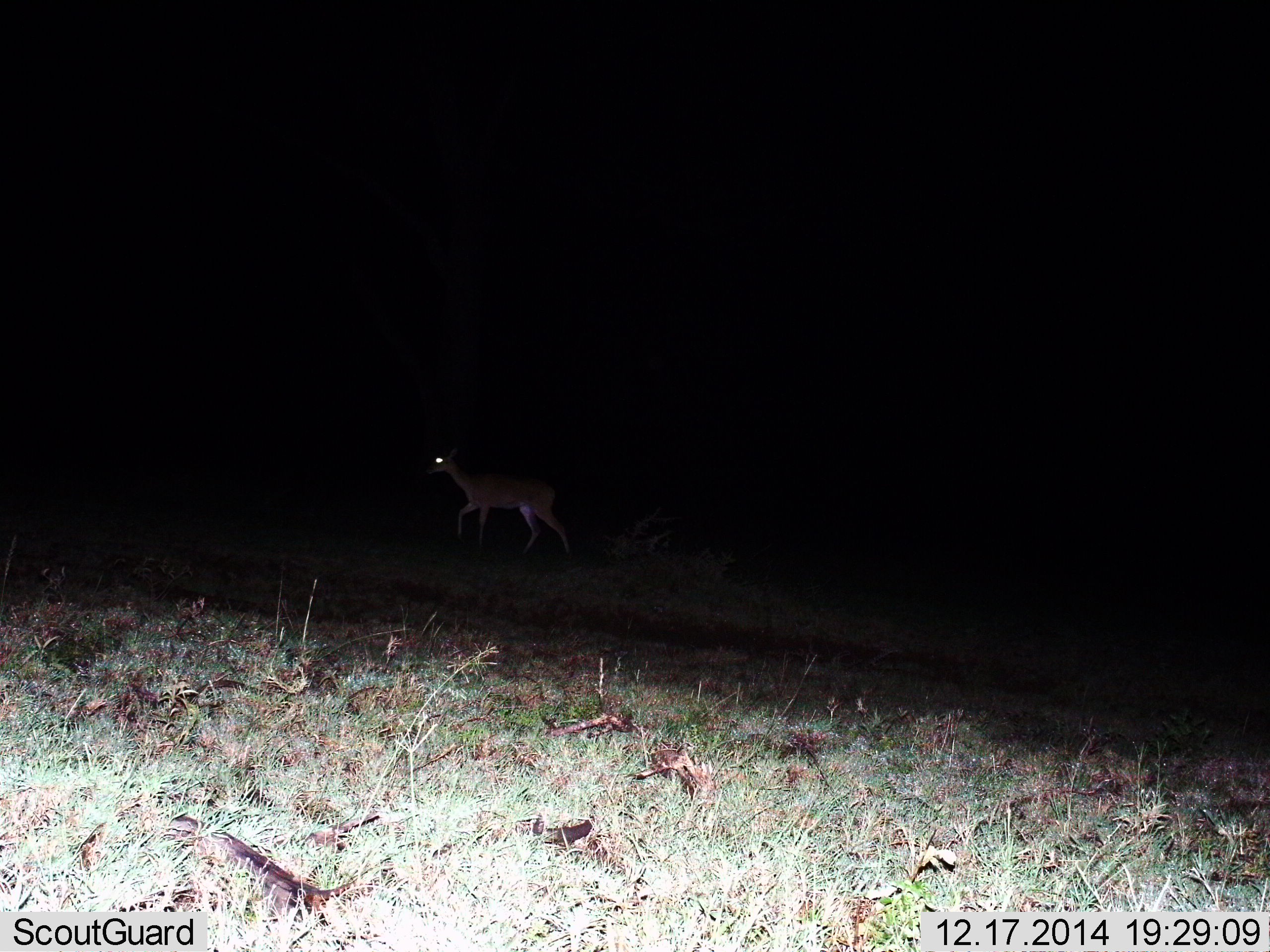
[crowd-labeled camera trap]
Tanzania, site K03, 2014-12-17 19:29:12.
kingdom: Animalia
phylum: Chordata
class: Mammalia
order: Artiodactyla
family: Bovidae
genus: Redunca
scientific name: Redunca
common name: reedbuck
Reedbuck (Redunca), count 1. Behavior (volunteer vote fractions): standing 12%, resting 0%, moving 88%, interacting 0%. Young present (vote fraction): 0%. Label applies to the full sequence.